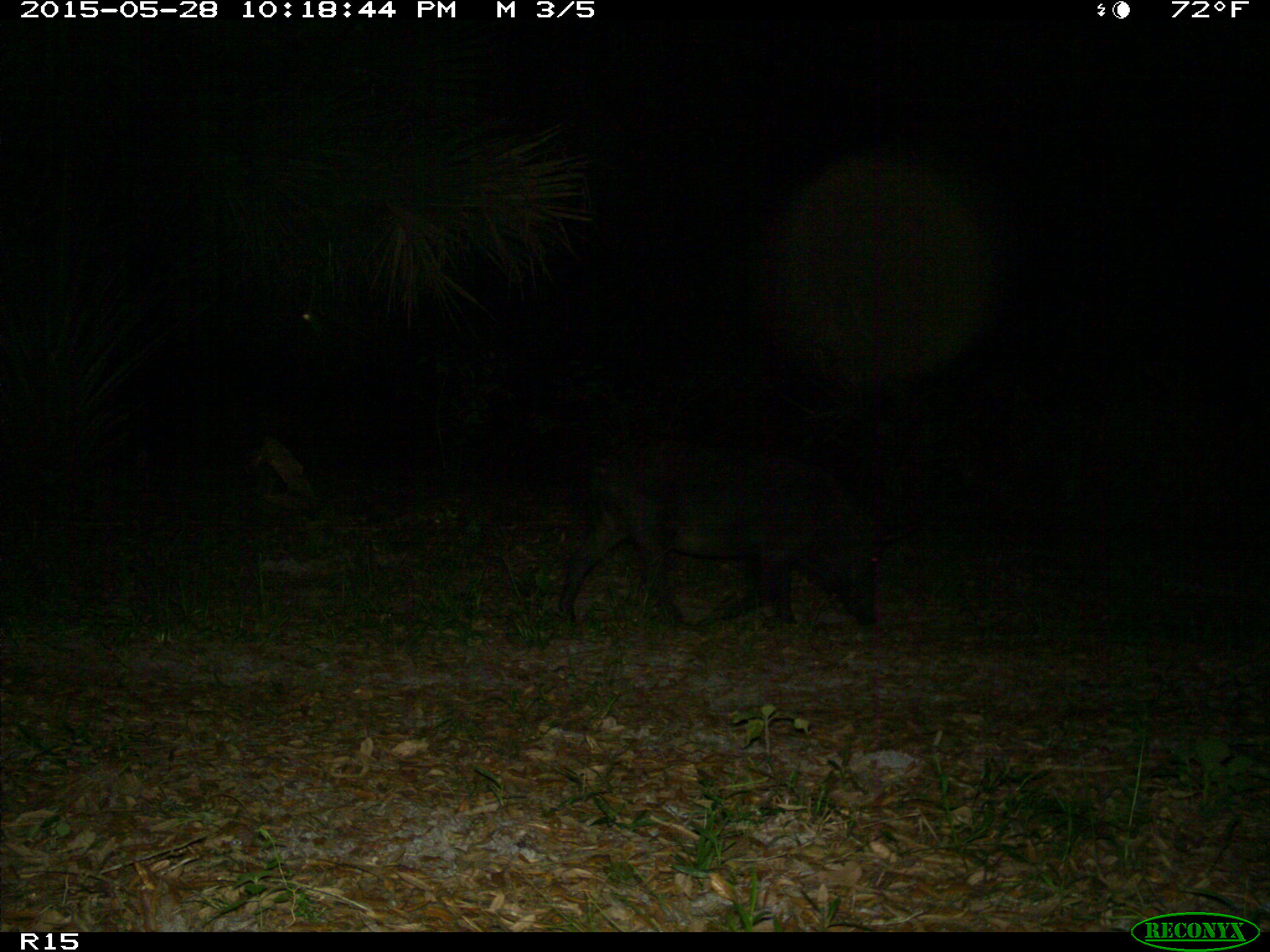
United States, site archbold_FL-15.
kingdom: Animalia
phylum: Chordata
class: Mammalia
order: Artiodactyla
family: Suidae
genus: Sus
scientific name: Sus scrofa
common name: wild boar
Sus scrofa (wild boar).